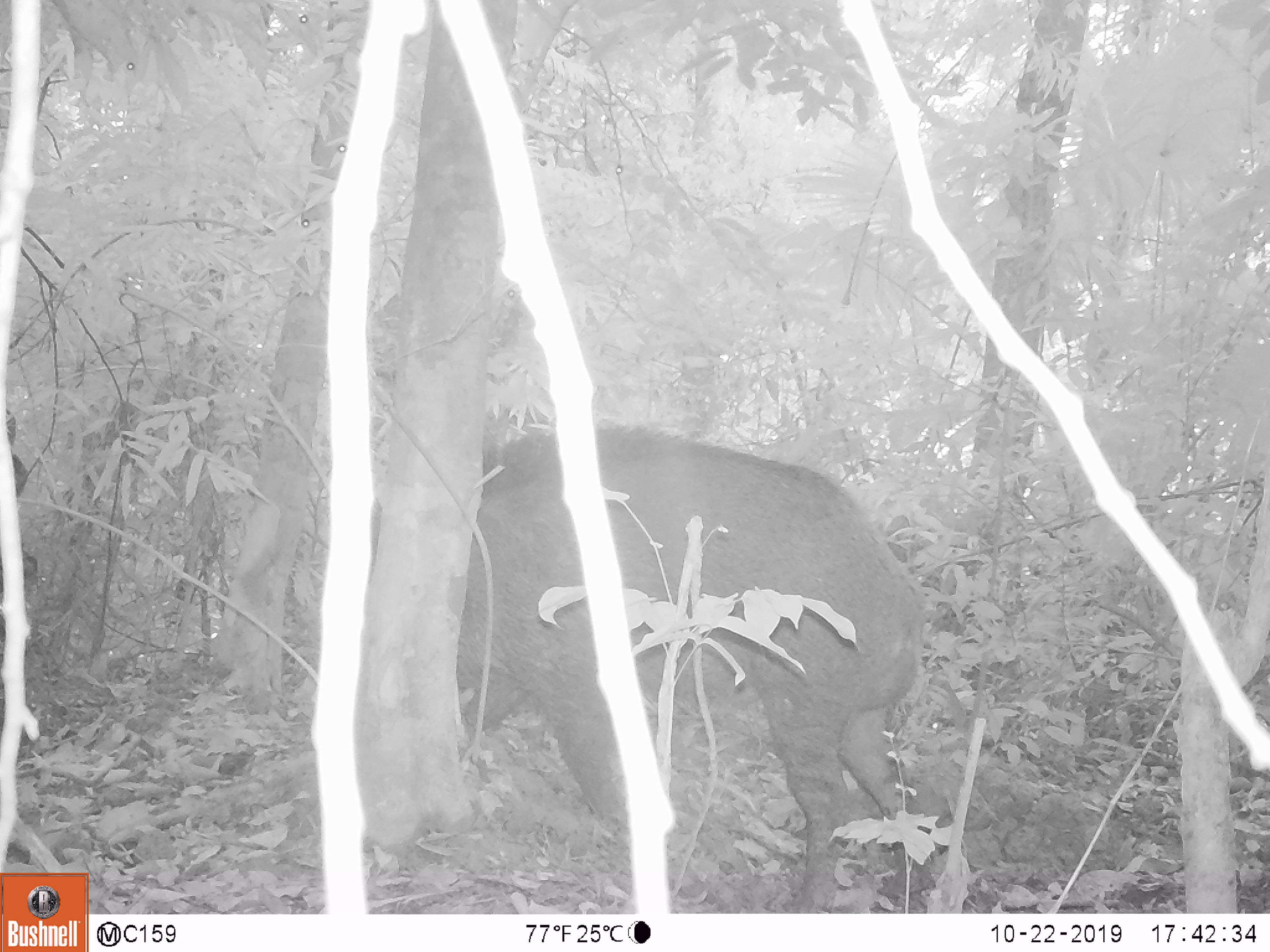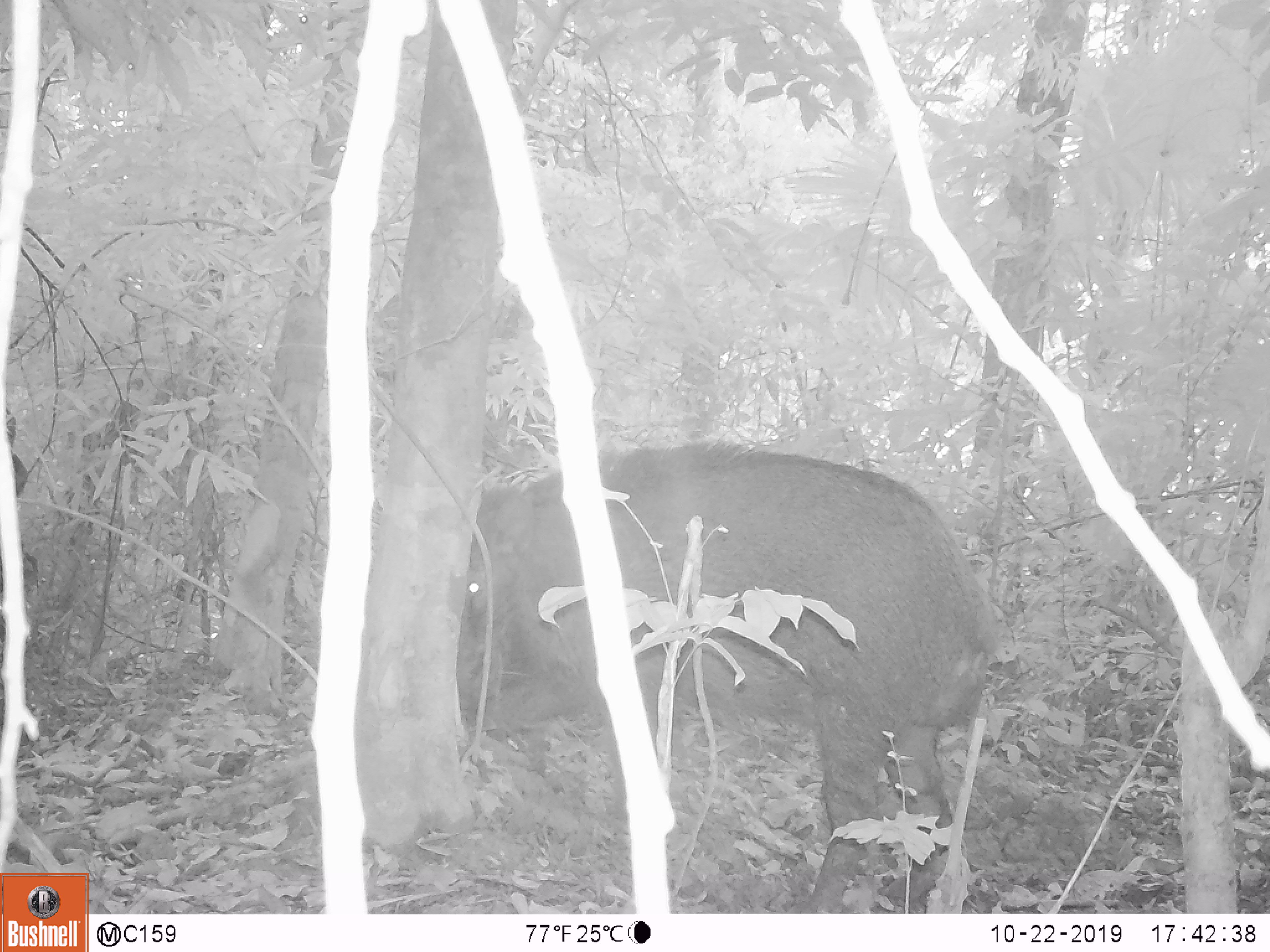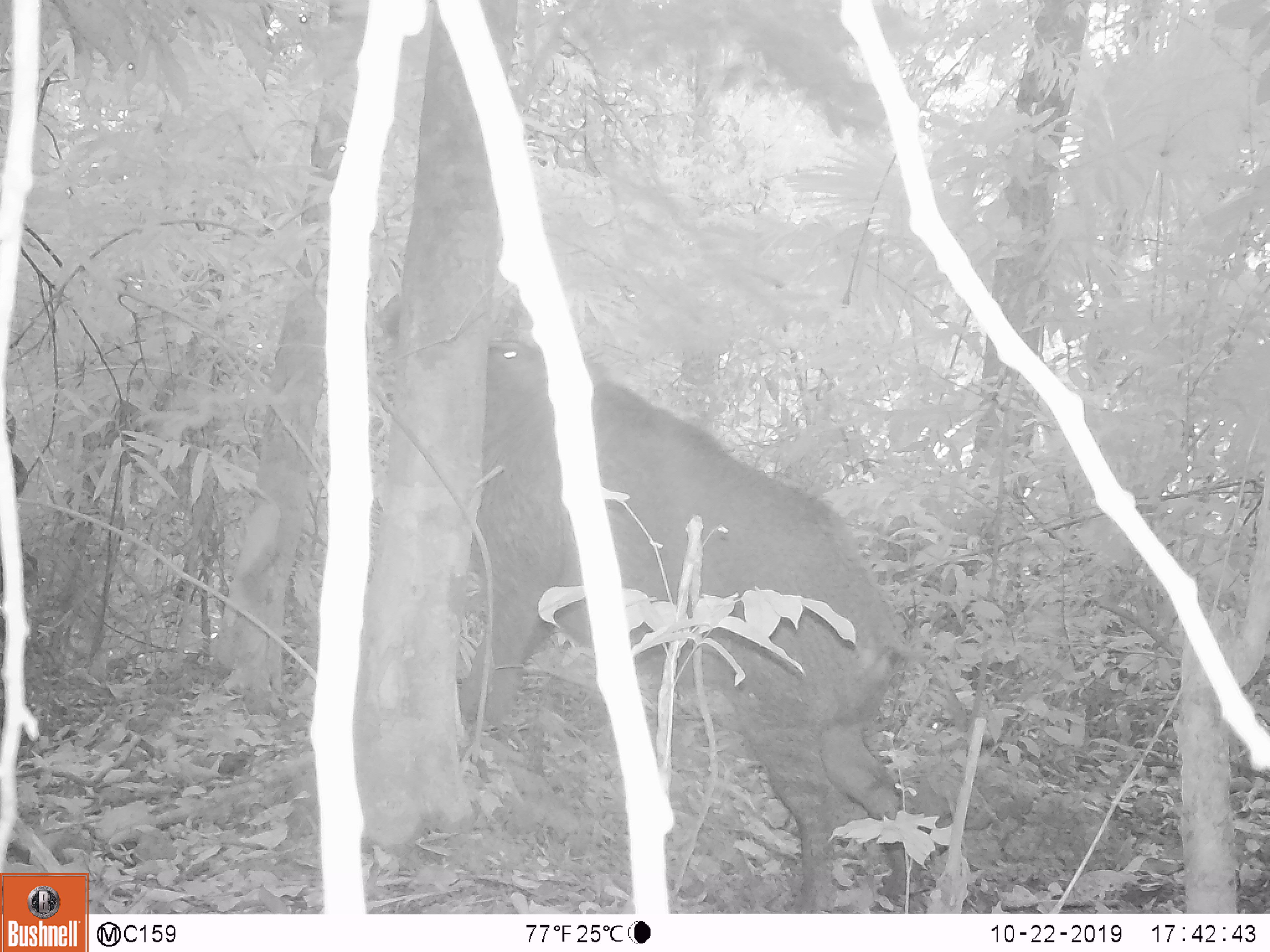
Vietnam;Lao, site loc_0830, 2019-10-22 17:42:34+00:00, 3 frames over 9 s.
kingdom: Animalia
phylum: Chordata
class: Mammalia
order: Artiodactyla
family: Suidae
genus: Sus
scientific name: Sus scrofa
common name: eurasian wild pig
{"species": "eurasian wild pig (Sus scrofa)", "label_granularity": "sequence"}